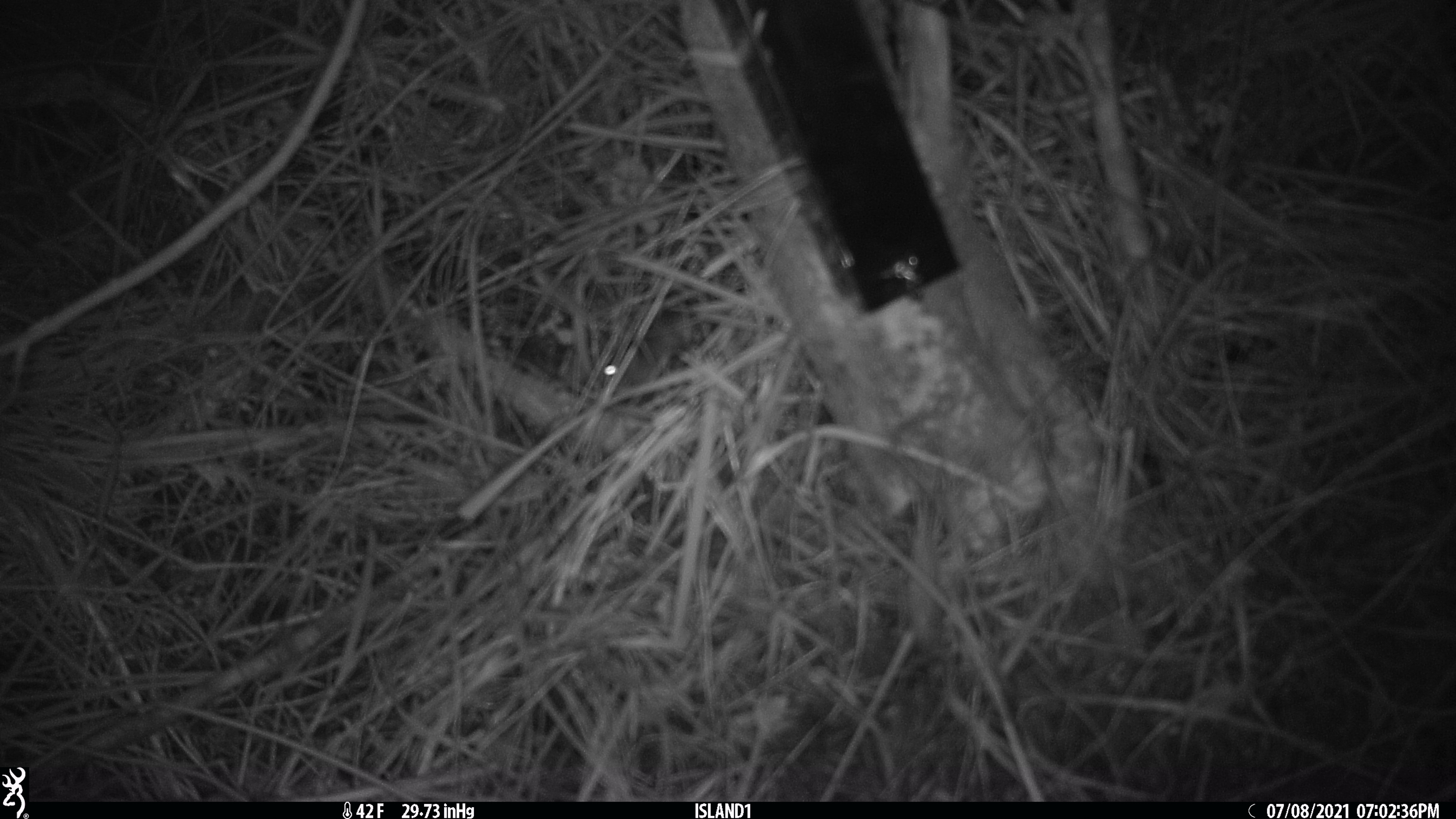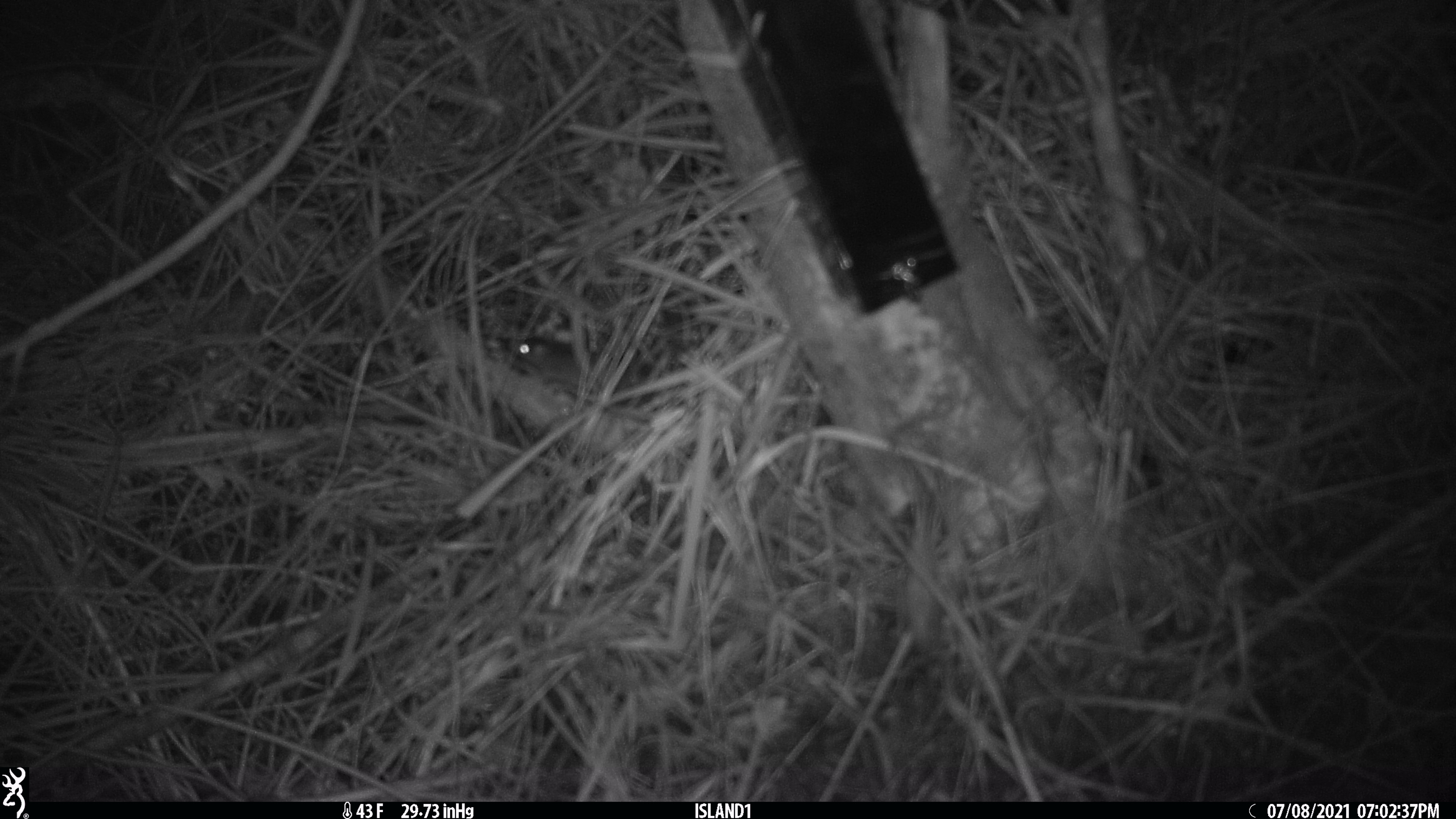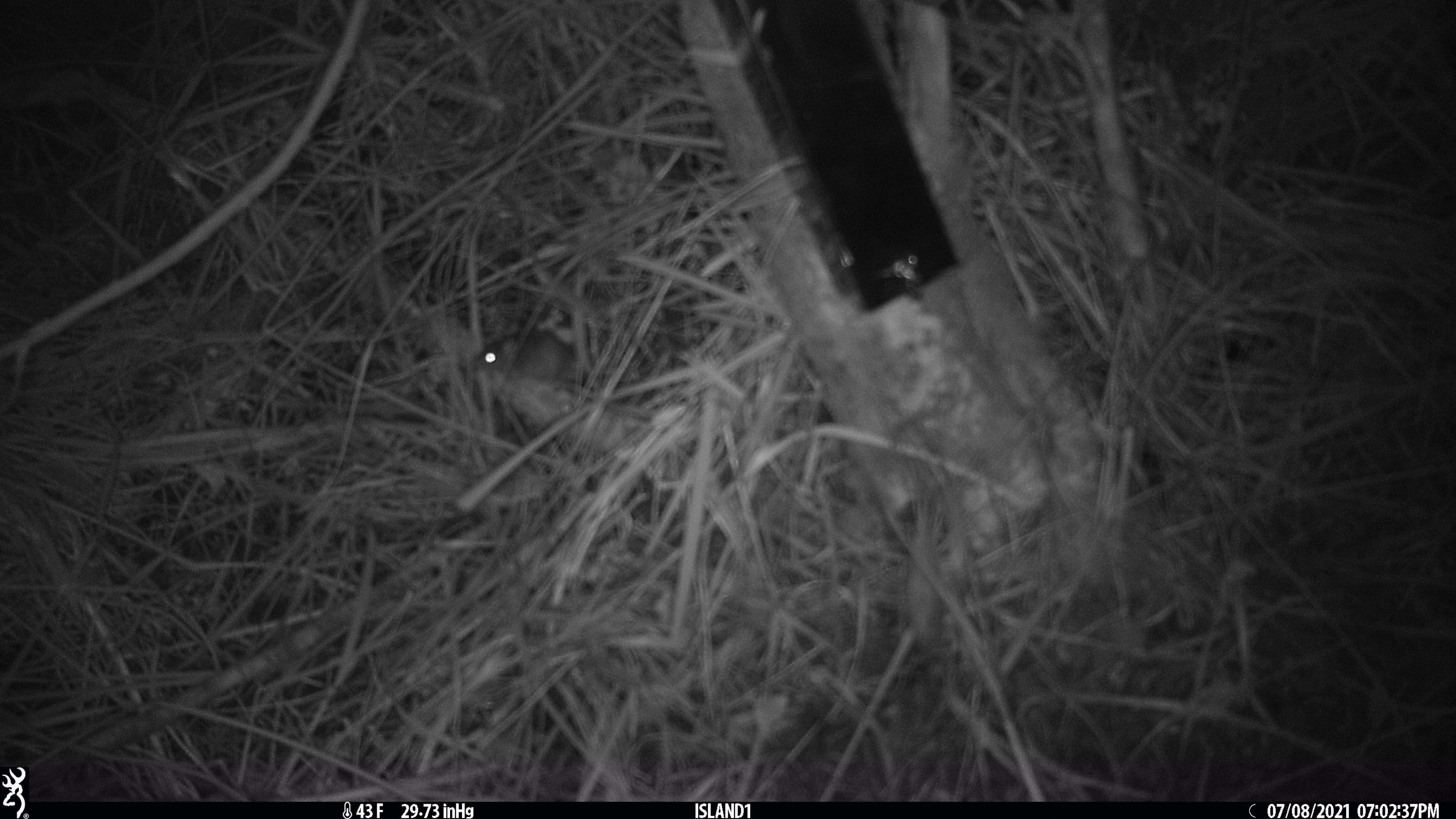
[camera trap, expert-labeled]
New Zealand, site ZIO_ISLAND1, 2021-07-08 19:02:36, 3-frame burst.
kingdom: Animalia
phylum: Chordata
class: Mammalia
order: Rodentia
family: Muridae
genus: Mus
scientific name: Mus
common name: mouse